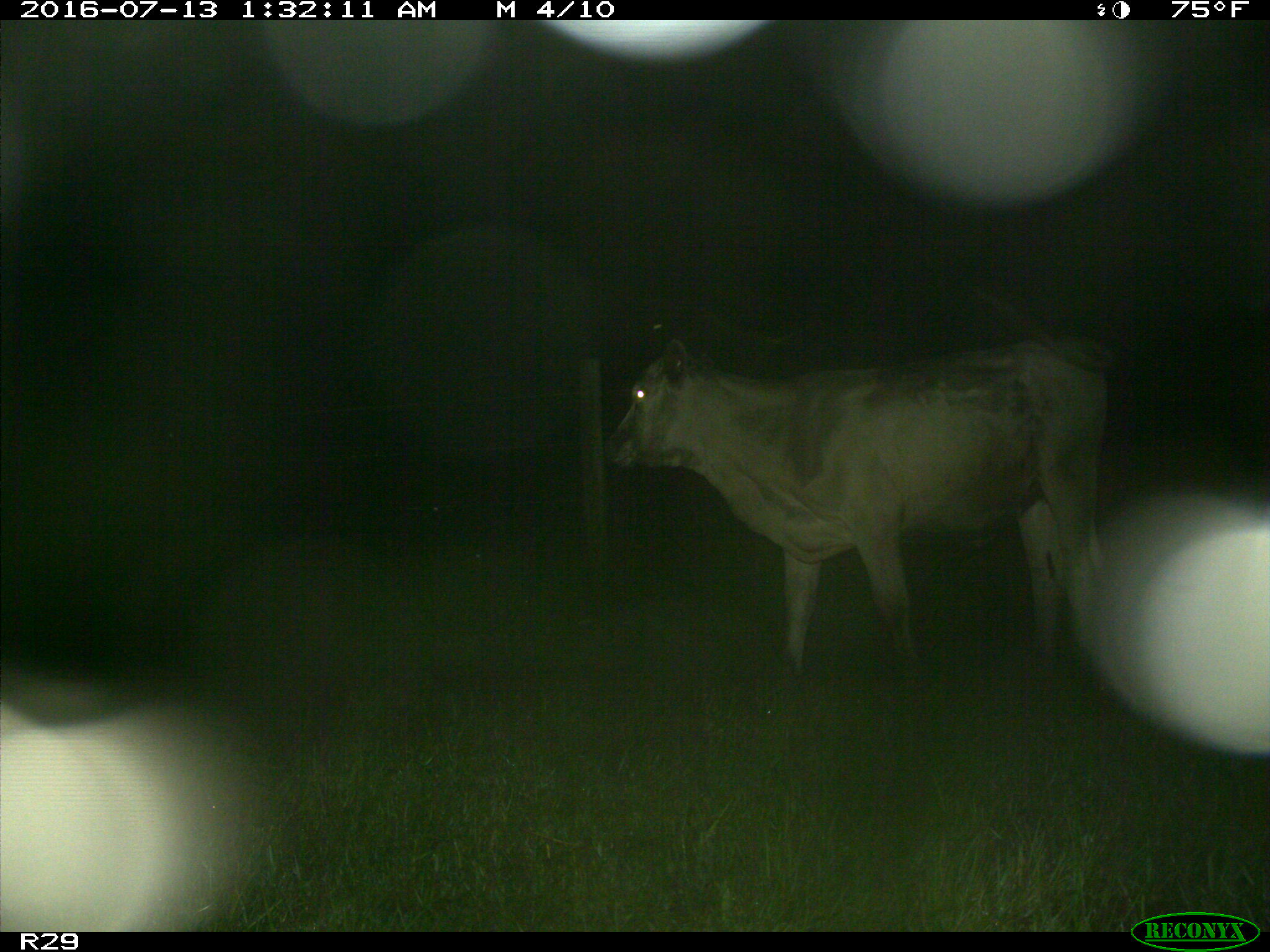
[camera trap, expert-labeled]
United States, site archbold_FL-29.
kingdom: Animalia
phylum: Chordata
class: Mammalia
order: Artiodactyla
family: Bovidae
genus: Bos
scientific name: Bos taurus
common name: domestic cow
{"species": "Bos taurus (domestic cow)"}